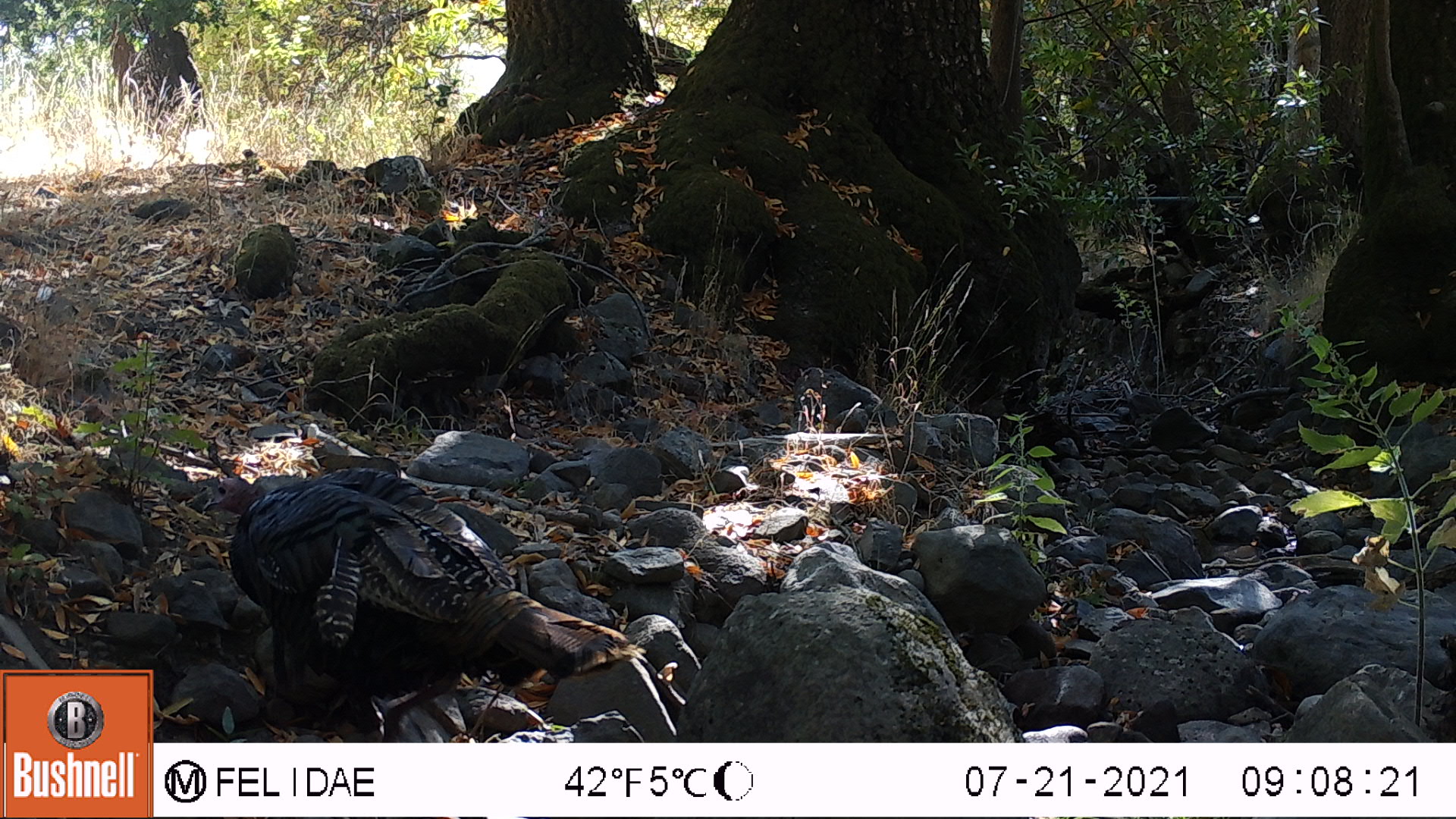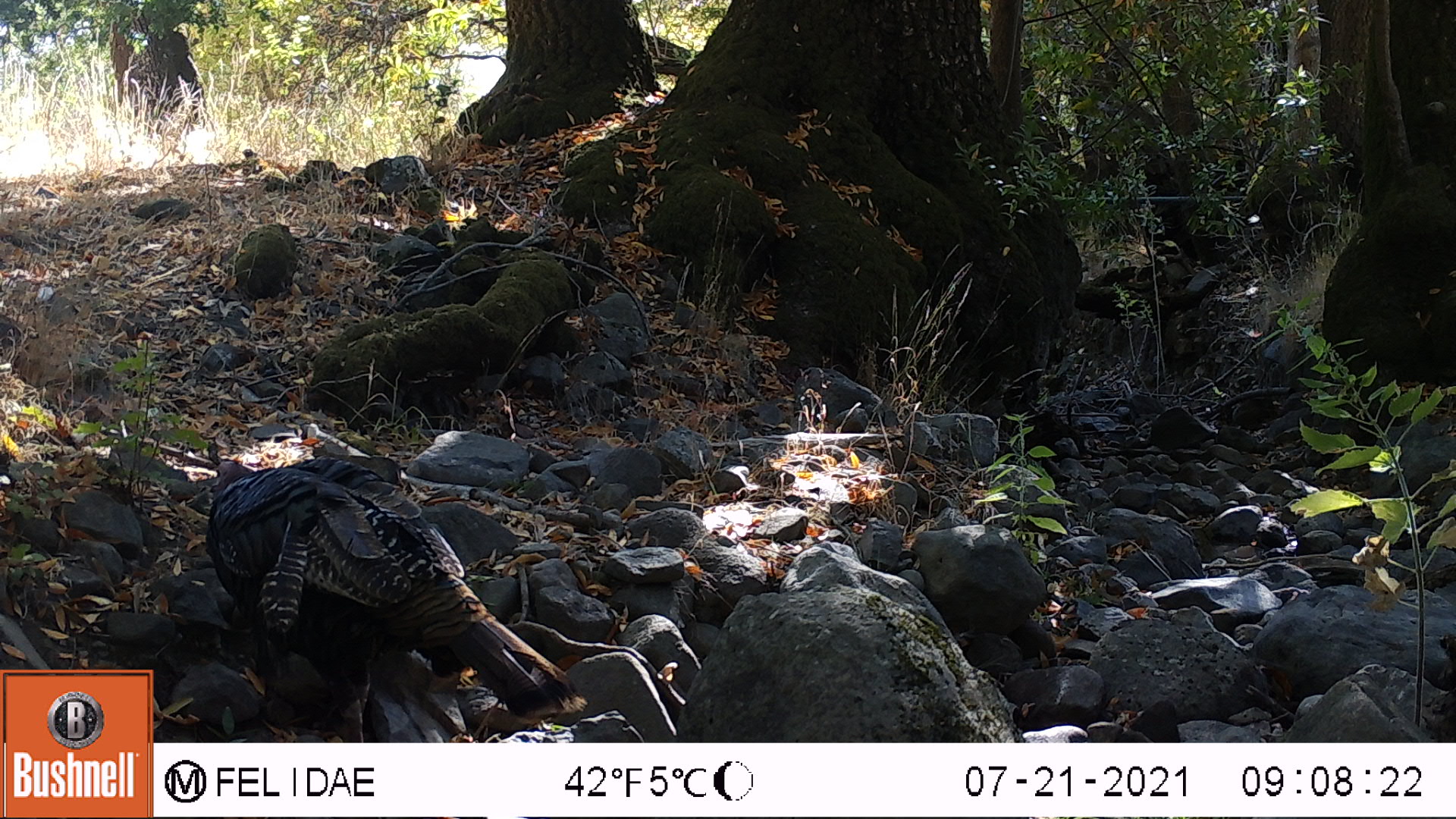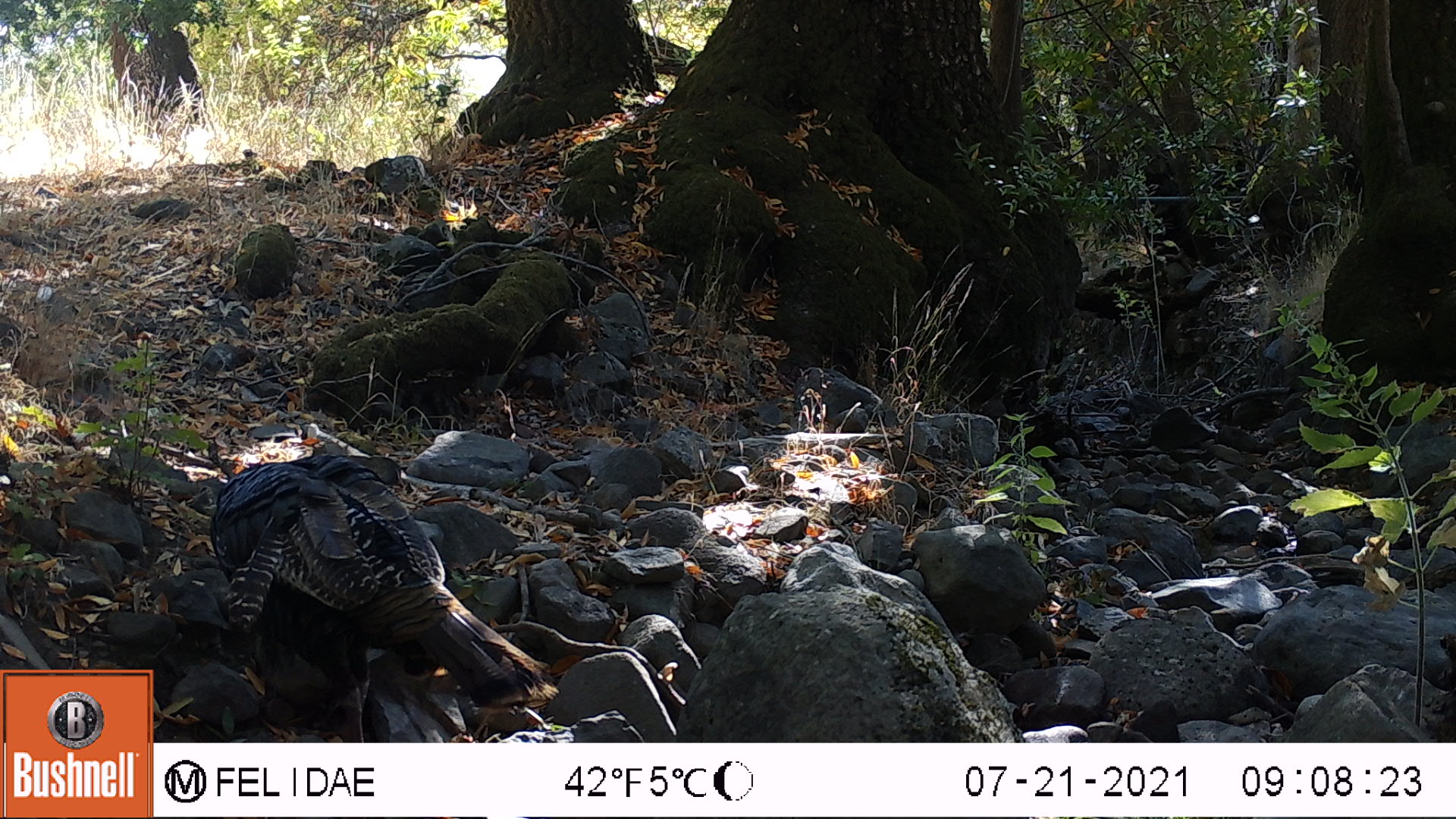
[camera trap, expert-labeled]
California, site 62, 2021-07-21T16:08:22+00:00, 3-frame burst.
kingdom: Animalia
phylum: Chordata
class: Aves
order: Galliformes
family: Phasianidae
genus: Meleagris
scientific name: Meleagris gallopavo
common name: turkey